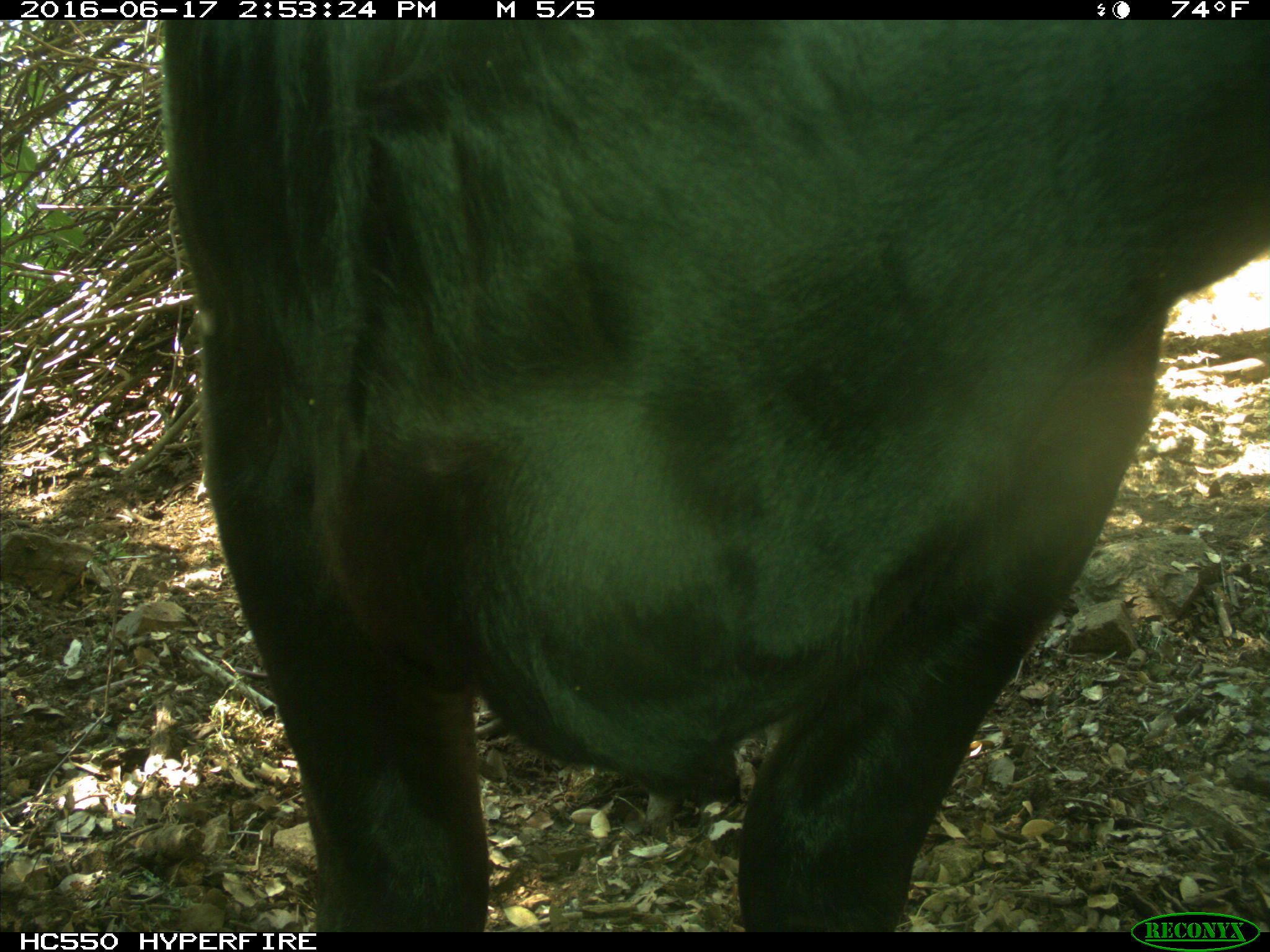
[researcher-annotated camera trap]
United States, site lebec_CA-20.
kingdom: Animalia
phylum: Chordata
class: Mammalia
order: Artiodactyla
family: Bovidae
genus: Bos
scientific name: Bos taurus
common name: domestic cow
Bos taurus (domestic cow).